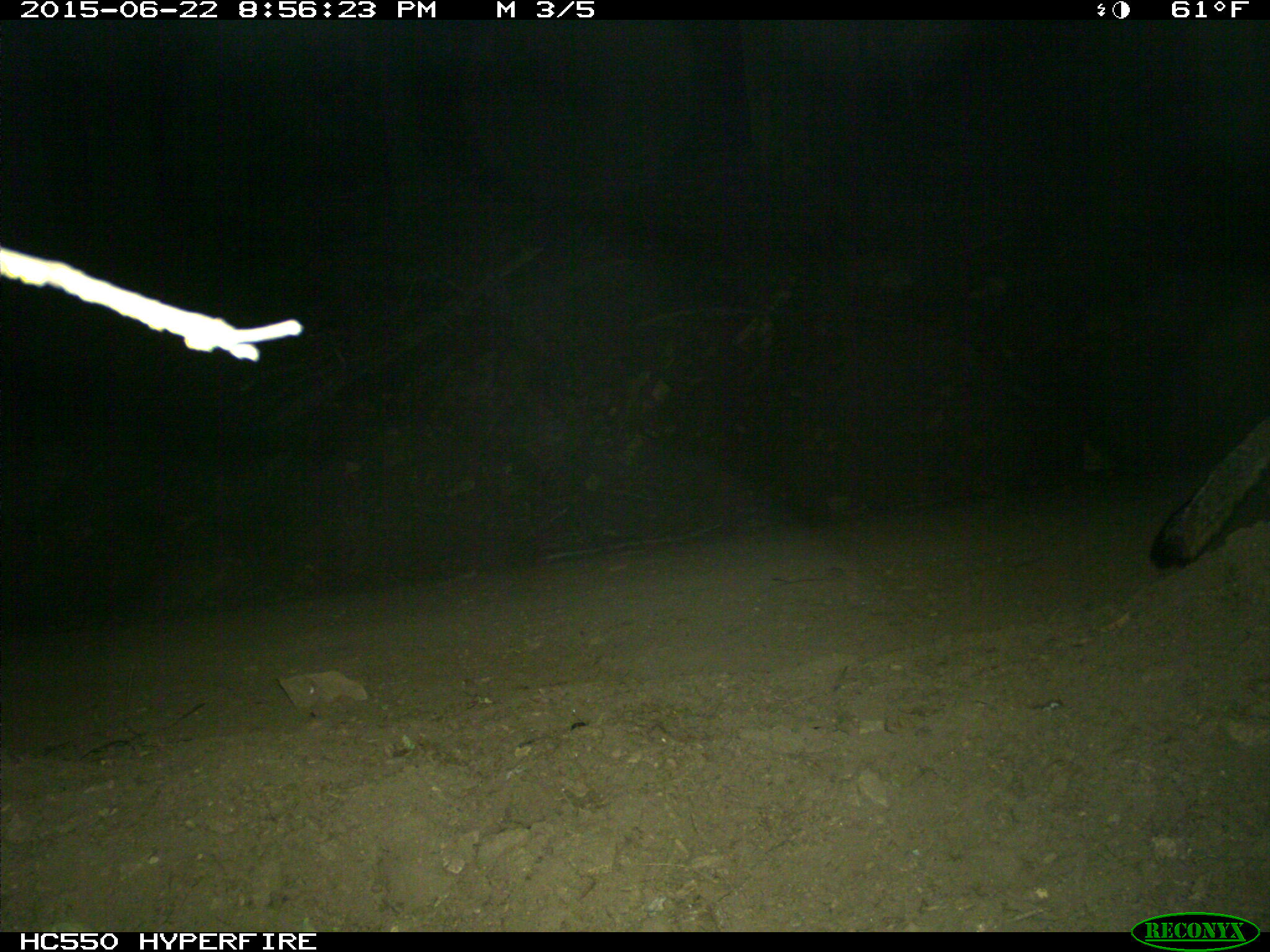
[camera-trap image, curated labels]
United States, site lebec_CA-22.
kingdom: Animalia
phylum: Chordata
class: Mammalia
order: Carnivora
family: Canidae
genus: Urocyon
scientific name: Urocyon cinereoargenteus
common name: gray fox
Urocyon cinereoargenteus (gray fox).